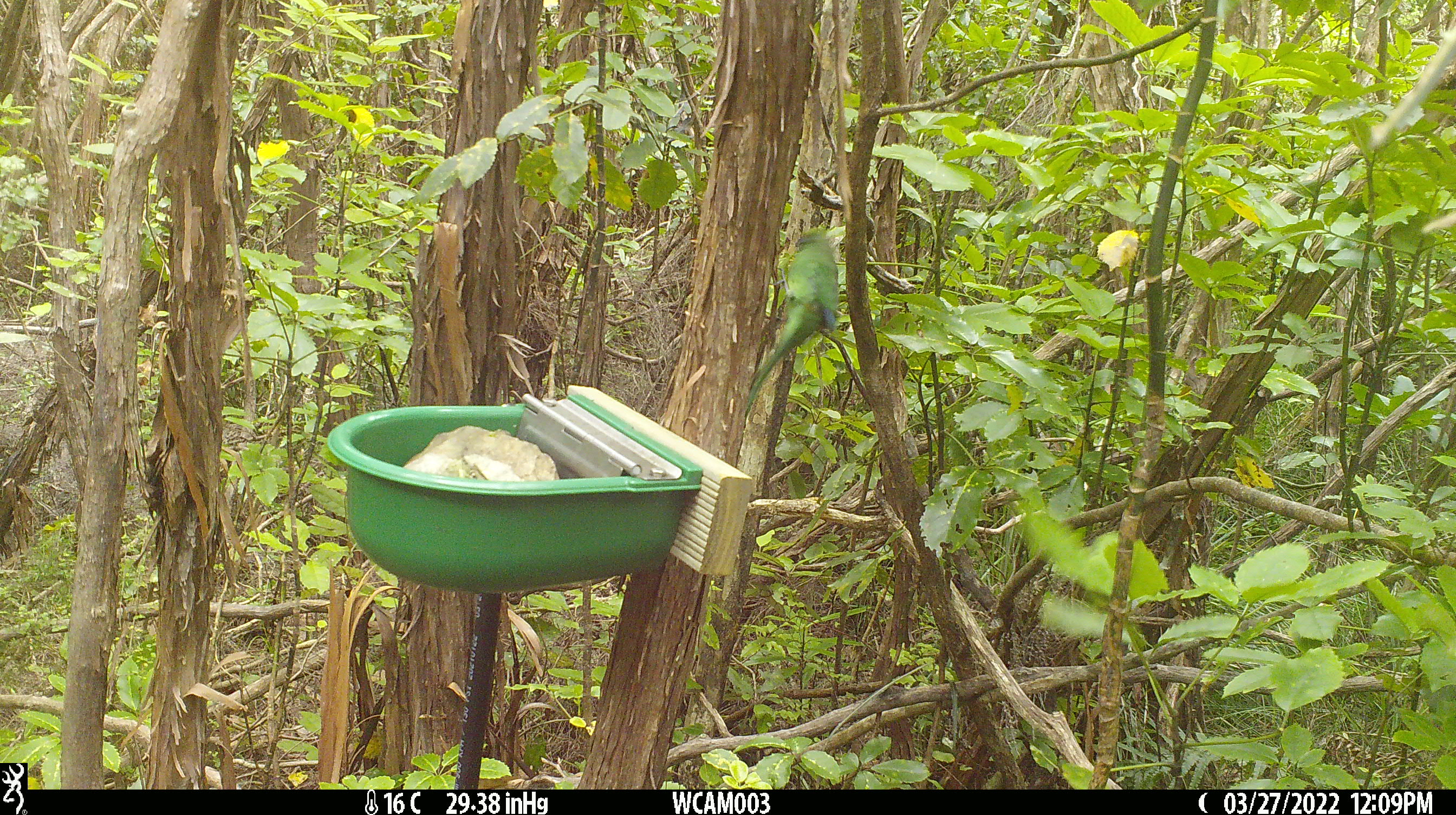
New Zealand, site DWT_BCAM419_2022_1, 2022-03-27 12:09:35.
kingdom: Animalia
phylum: Chordata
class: Aves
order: Psittaciformes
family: Psittaculidae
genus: Cyanoramphus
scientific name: Cyanoramphus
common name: parakeet